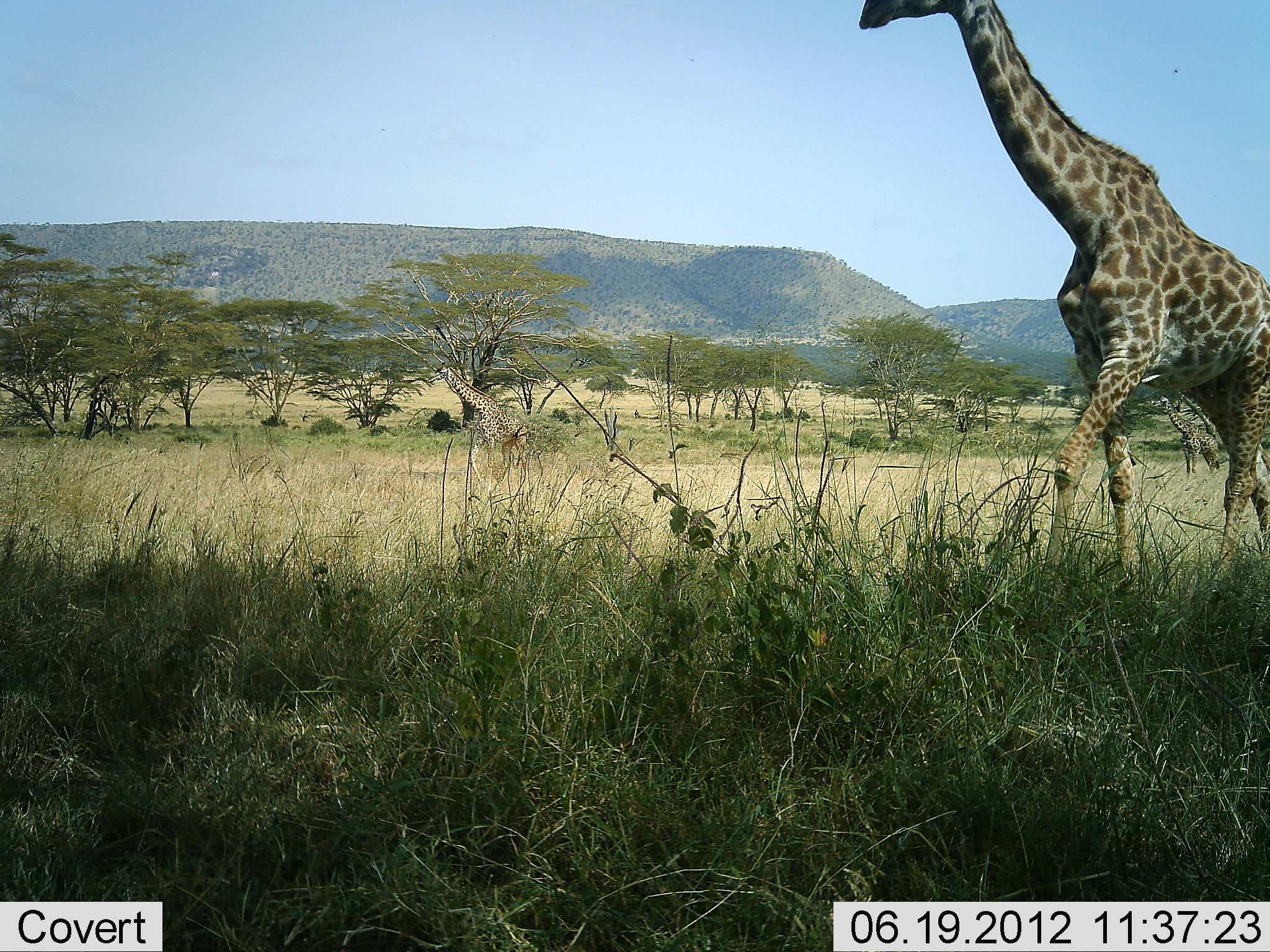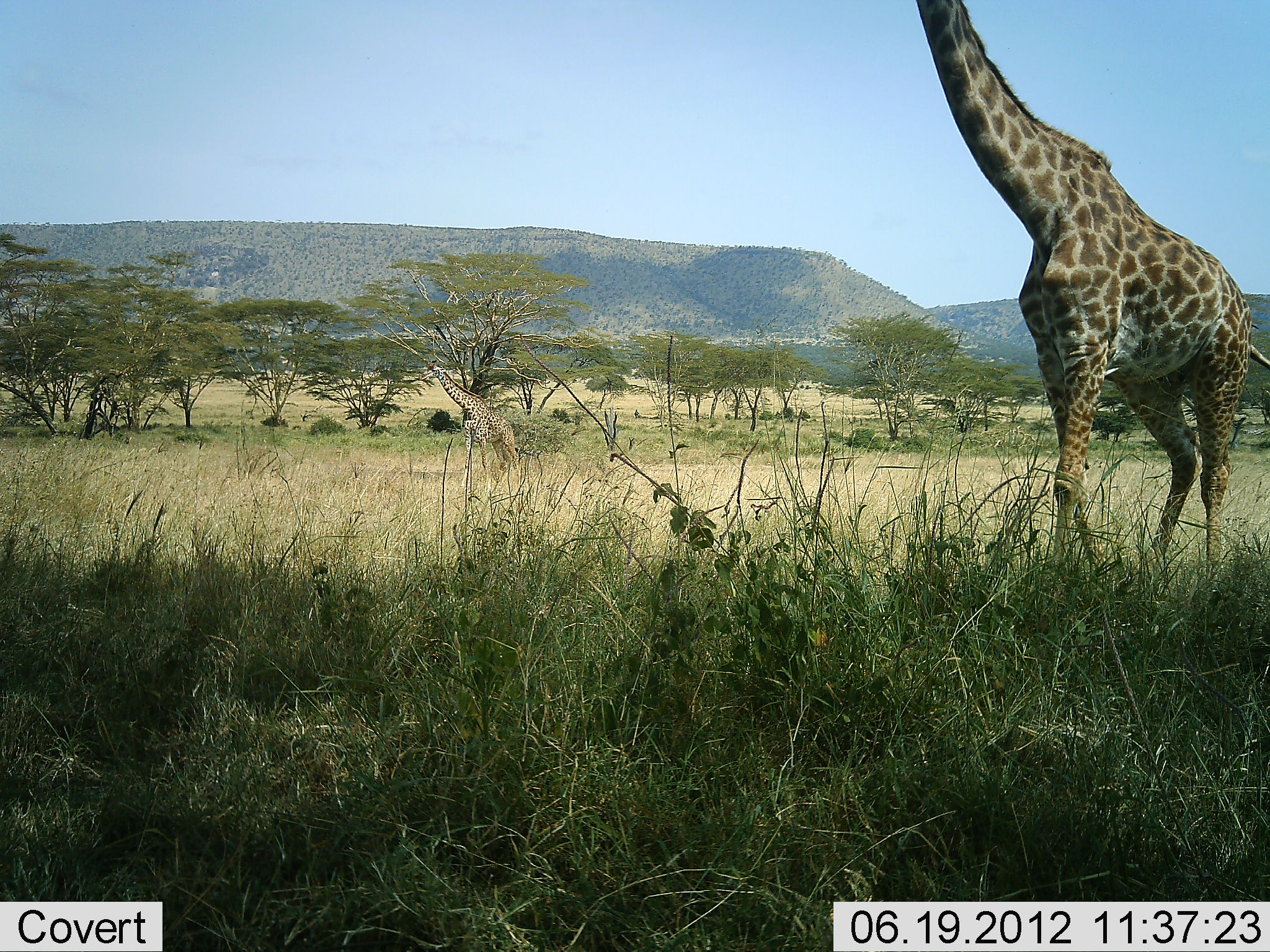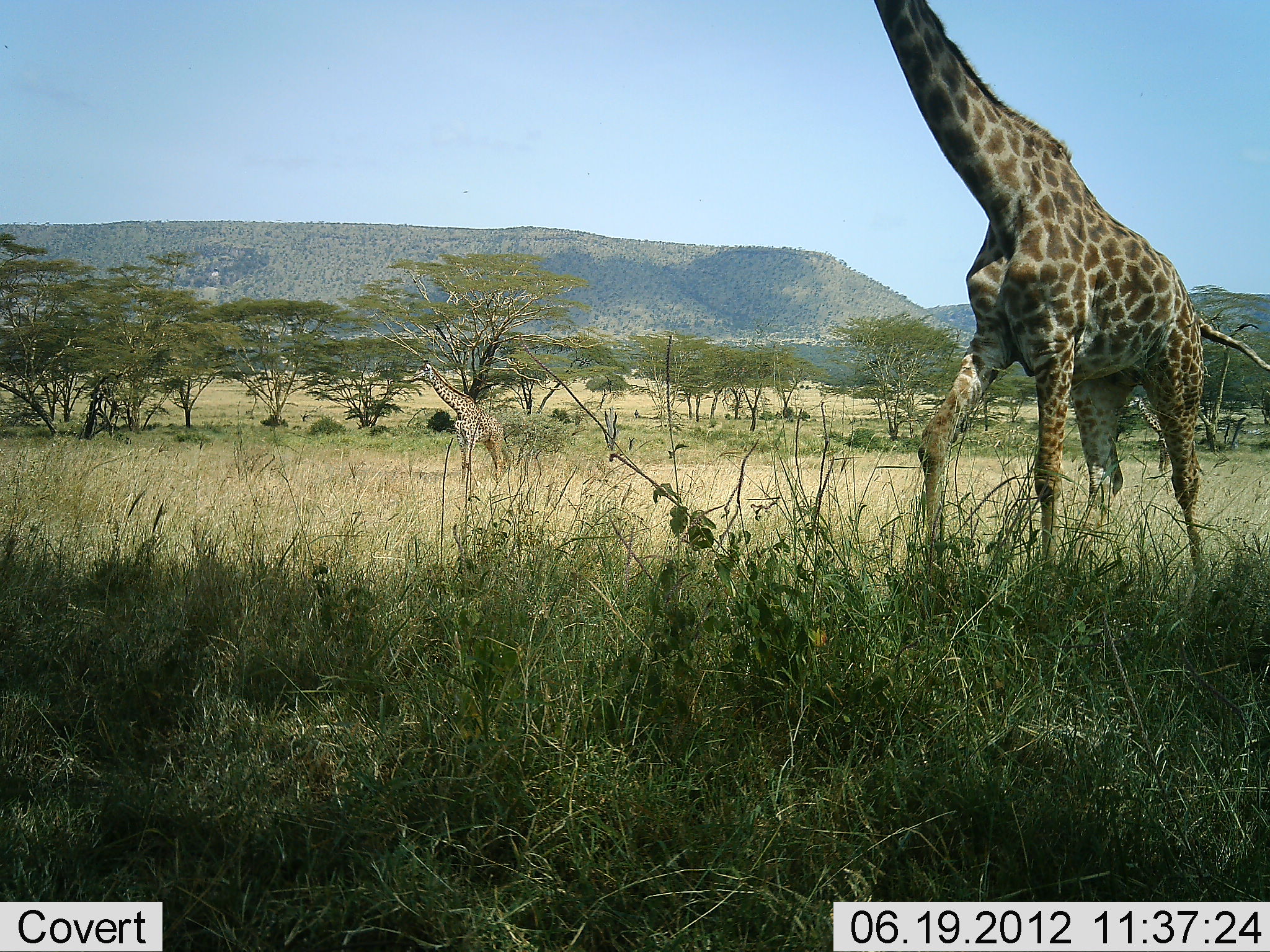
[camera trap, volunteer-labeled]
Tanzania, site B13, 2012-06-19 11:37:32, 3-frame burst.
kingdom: Animalia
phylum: Chordata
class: Mammalia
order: Artiodactyla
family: Giraffidae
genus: Giraffa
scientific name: Giraffa camelopardalis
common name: giraffe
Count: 2.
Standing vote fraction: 10%.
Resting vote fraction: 0%.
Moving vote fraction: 90%.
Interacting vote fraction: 0%.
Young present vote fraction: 0%.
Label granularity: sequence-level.